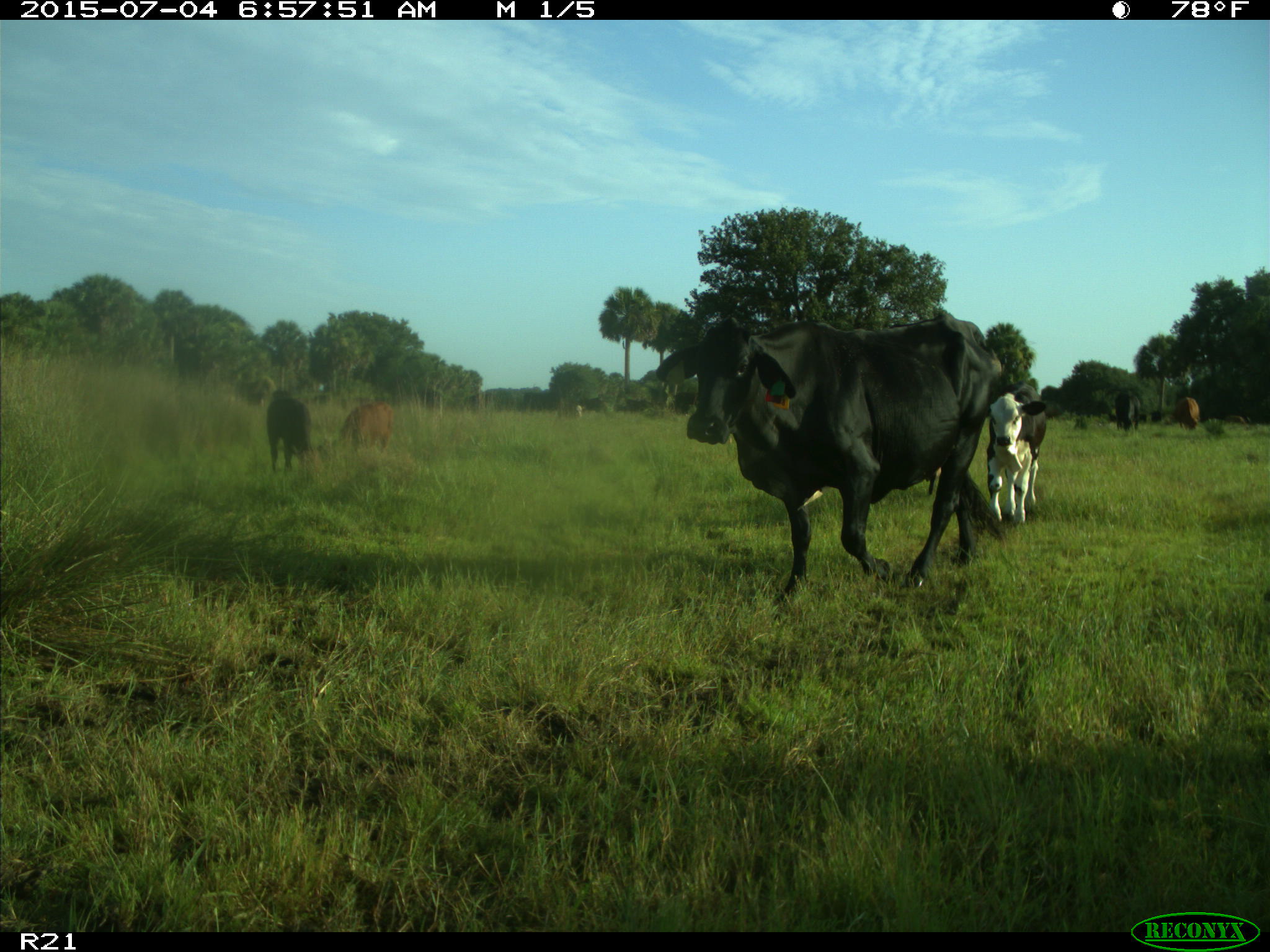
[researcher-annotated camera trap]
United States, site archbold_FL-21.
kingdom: Animalia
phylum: Chordata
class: Mammalia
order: Artiodactyla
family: Bovidae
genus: Bos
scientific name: Bos taurus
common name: domestic cow